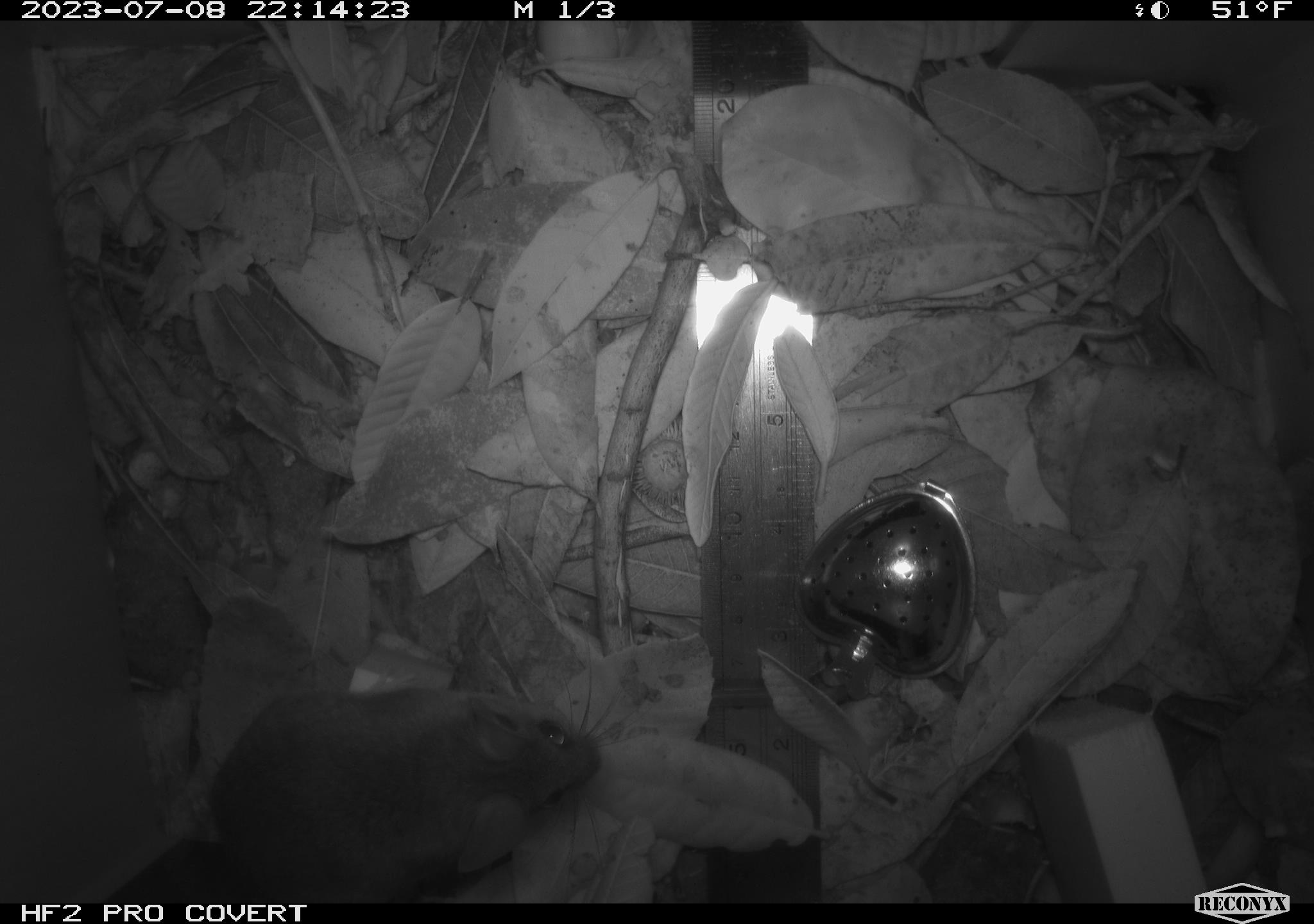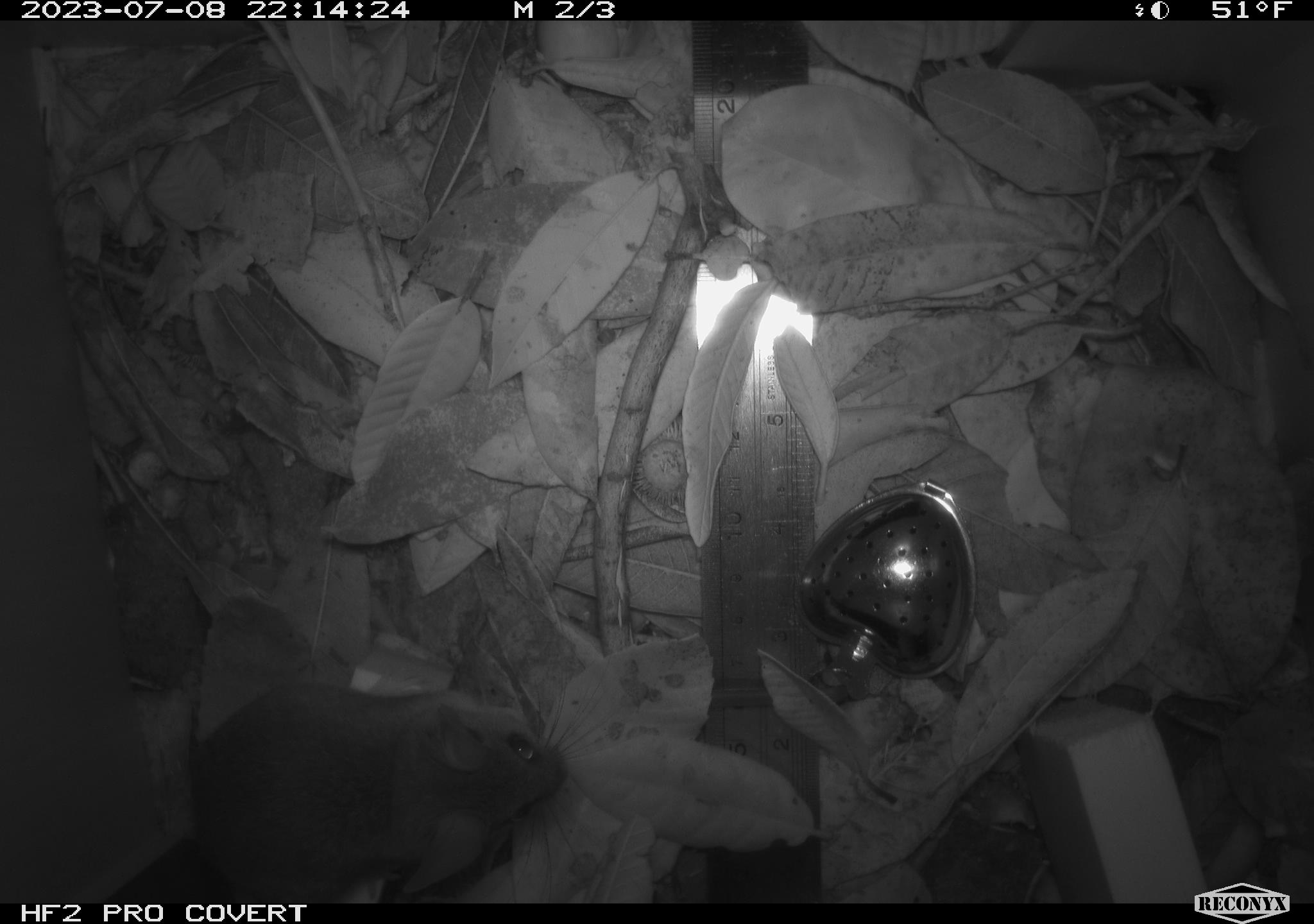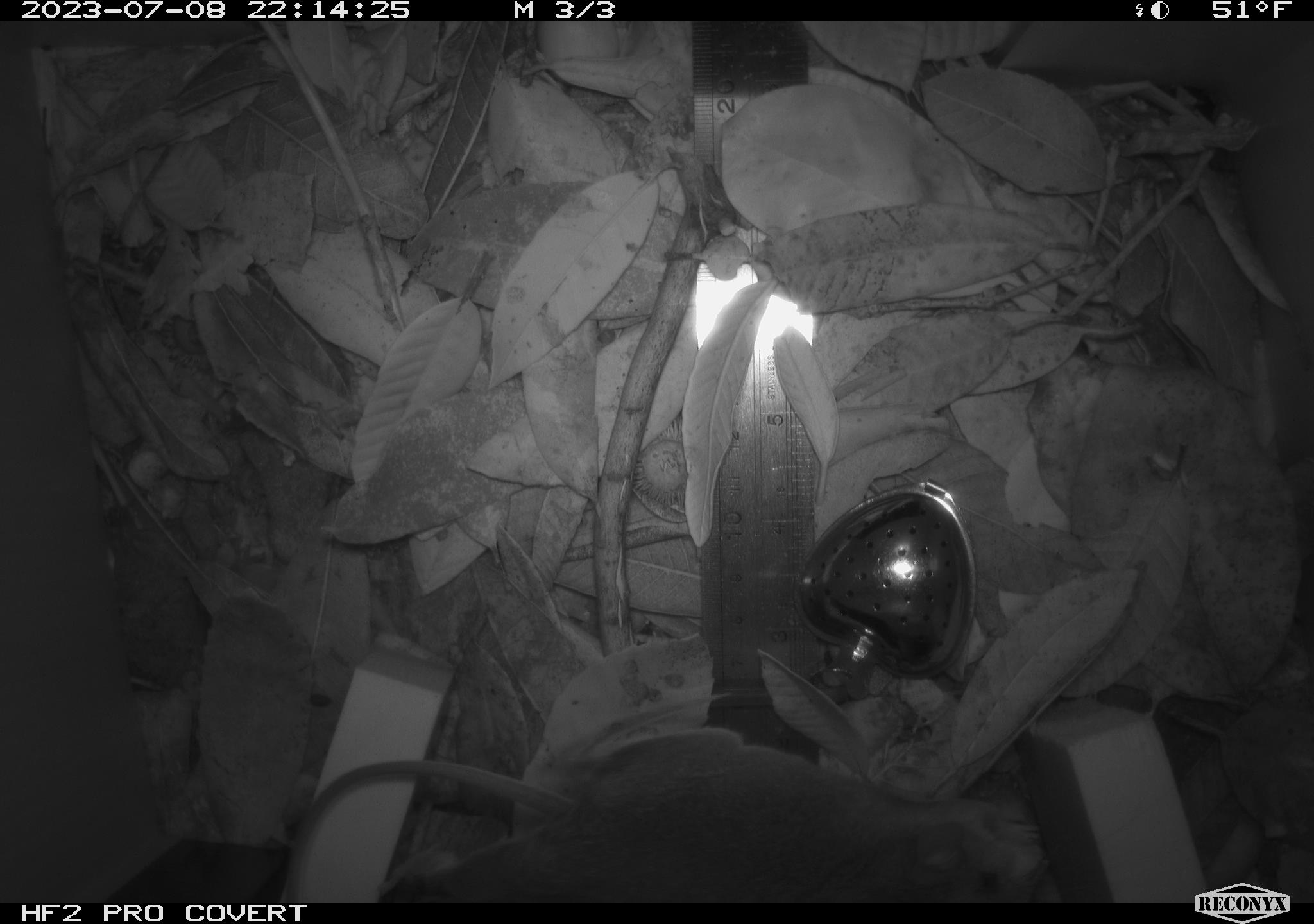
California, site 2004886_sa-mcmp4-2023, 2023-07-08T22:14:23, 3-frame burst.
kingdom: Animalia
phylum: Chordata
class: Mammalia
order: Rodentia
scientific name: Rodentia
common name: mouse species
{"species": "mouse species (Rodentia)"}